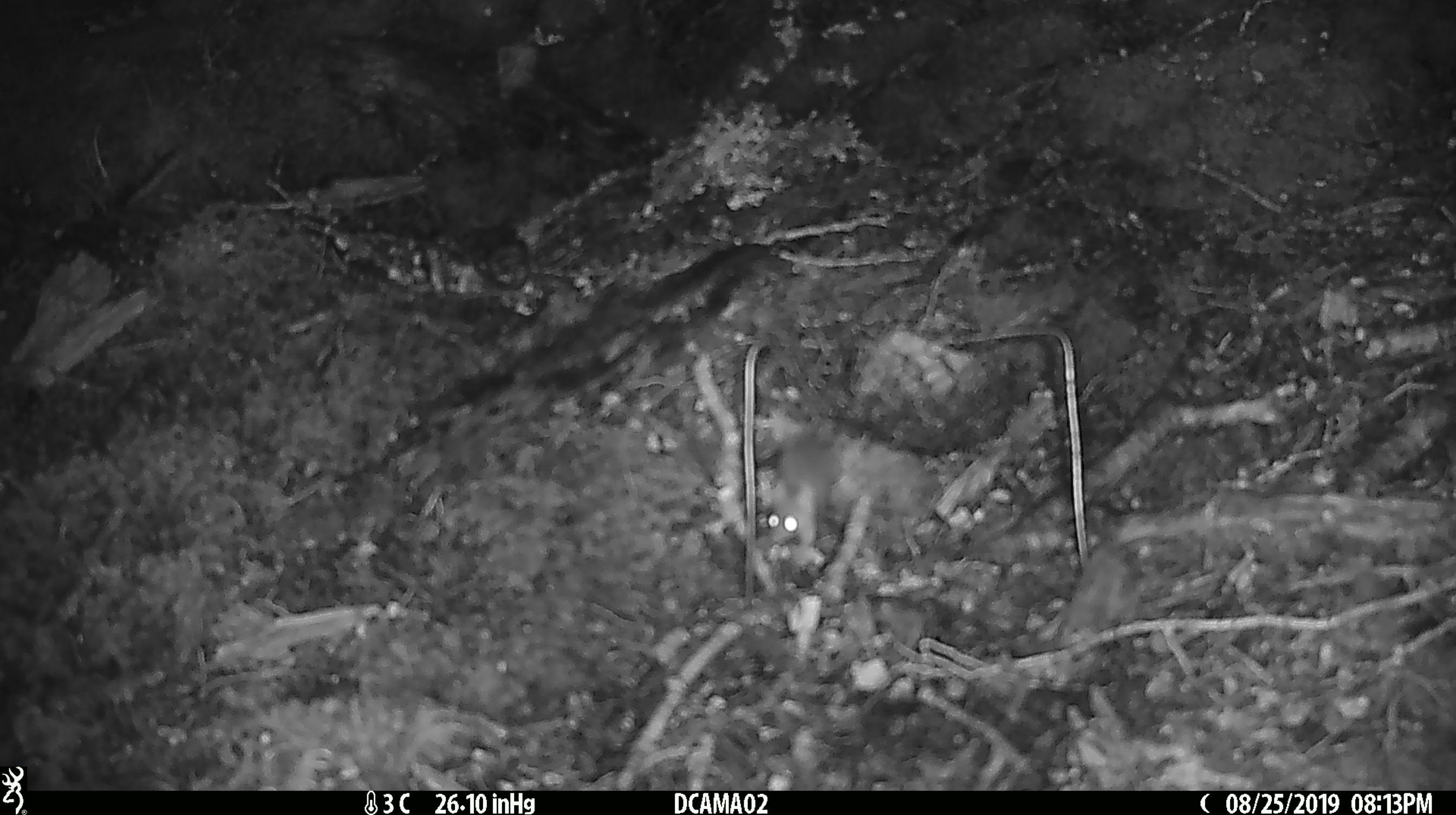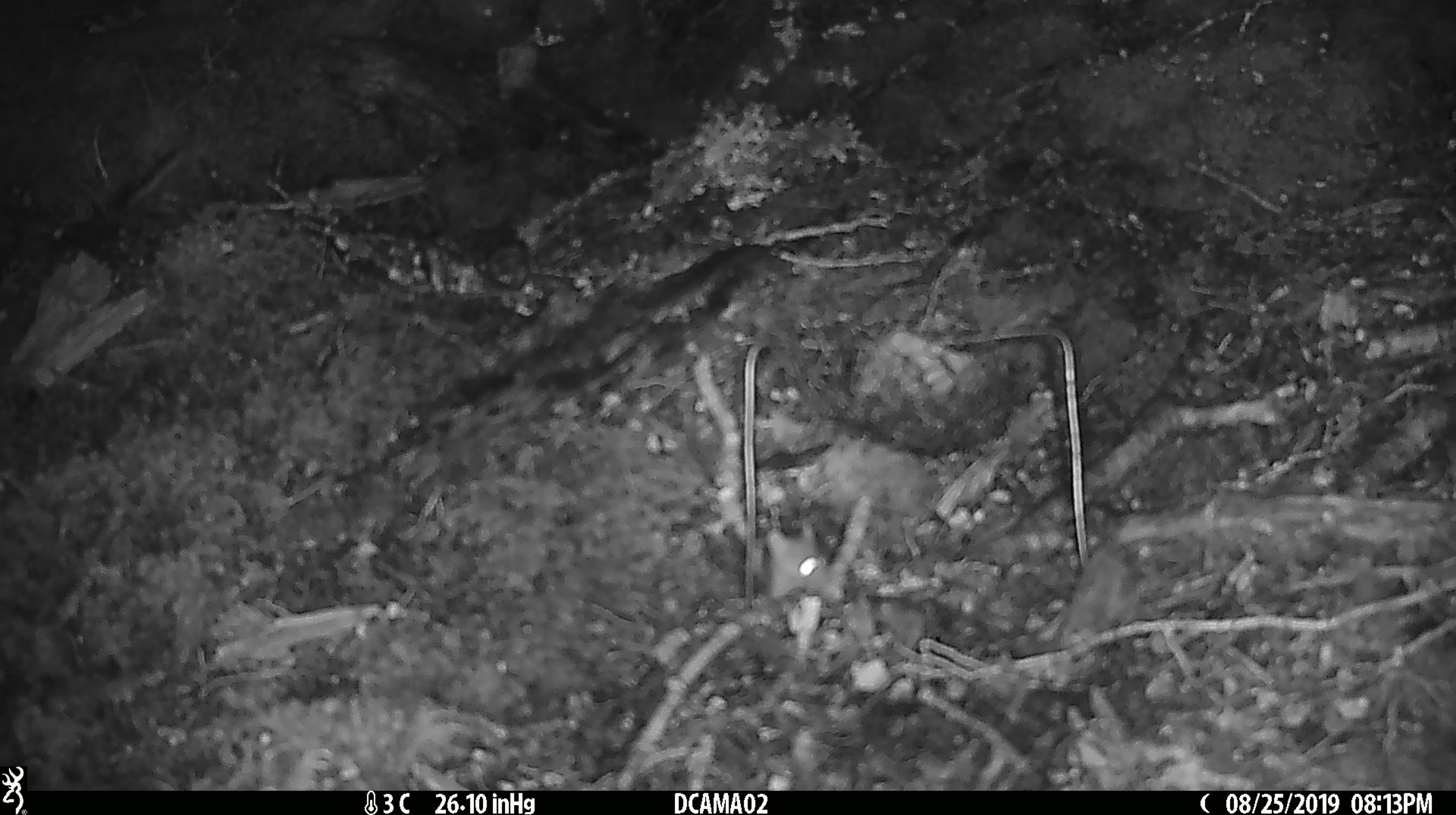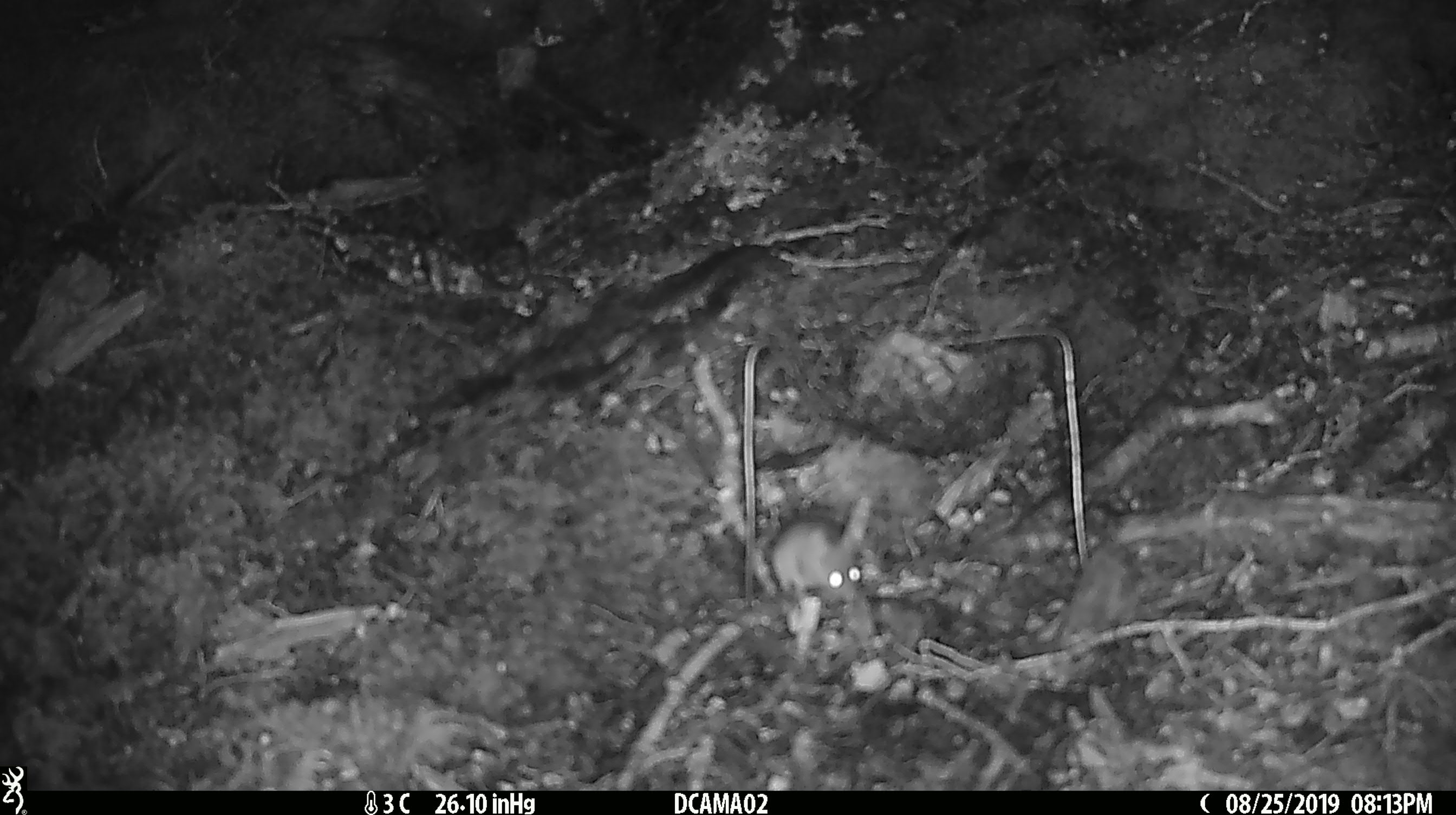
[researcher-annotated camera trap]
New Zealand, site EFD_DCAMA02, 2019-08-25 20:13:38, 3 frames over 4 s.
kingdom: Animalia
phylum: Chordata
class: Mammalia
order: Rodentia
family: Muridae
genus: Mus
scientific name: Mus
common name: mouse